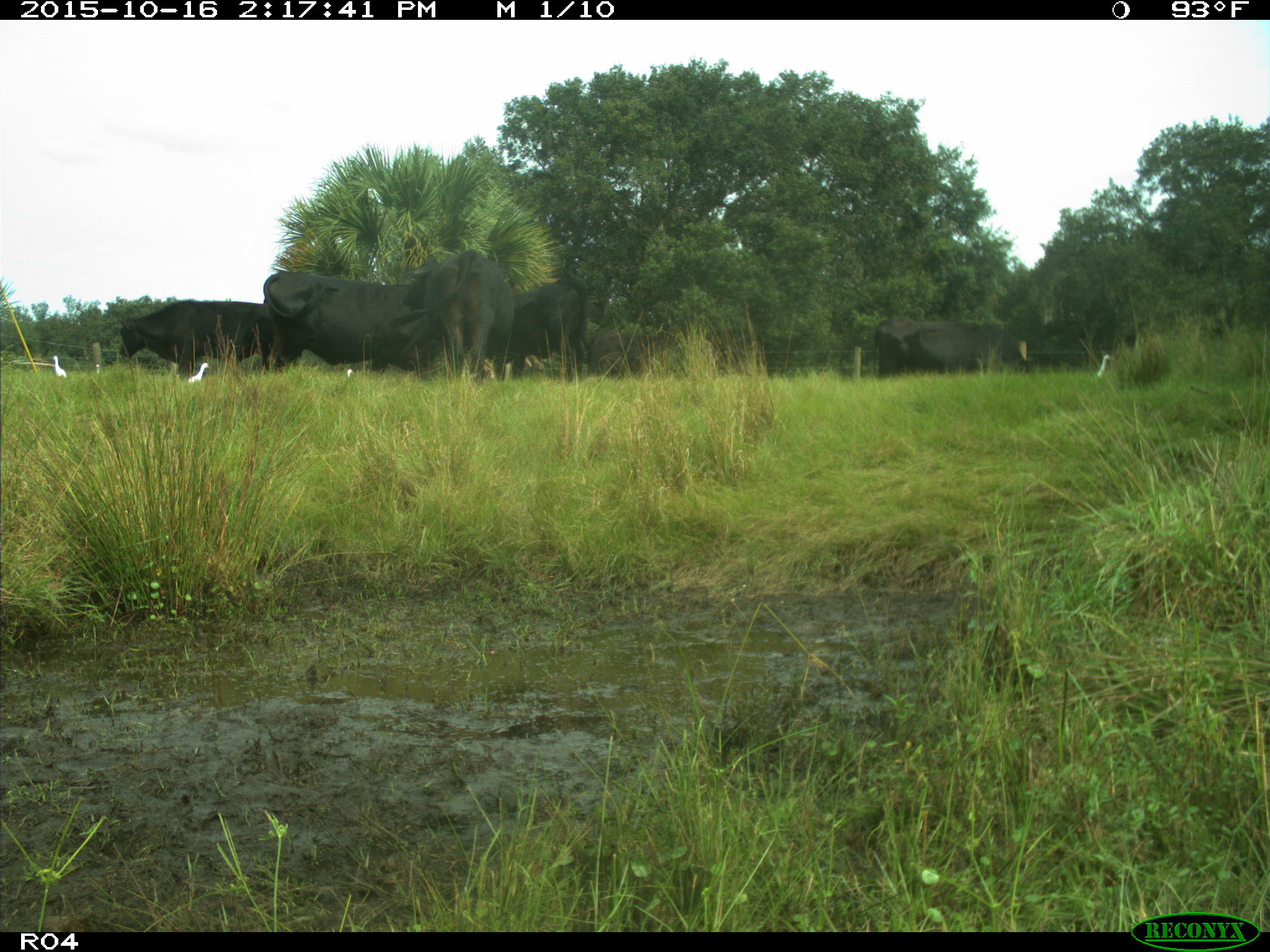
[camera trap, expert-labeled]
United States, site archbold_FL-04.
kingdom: Animalia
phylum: Chordata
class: Mammalia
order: Artiodactyla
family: Bovidae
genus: Bos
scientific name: Bos taurus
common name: domestic cow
Bos taurus (domestic cow).